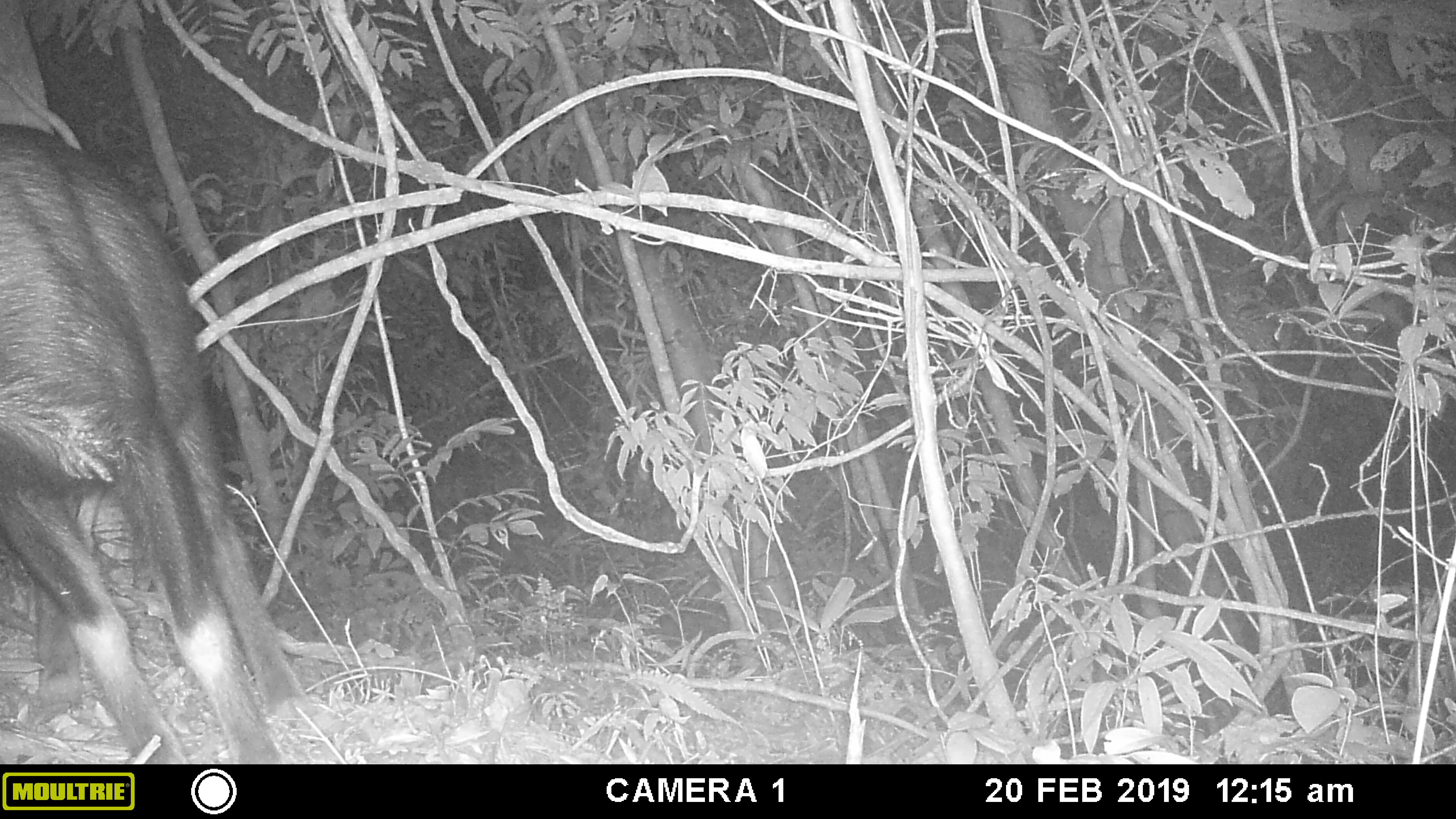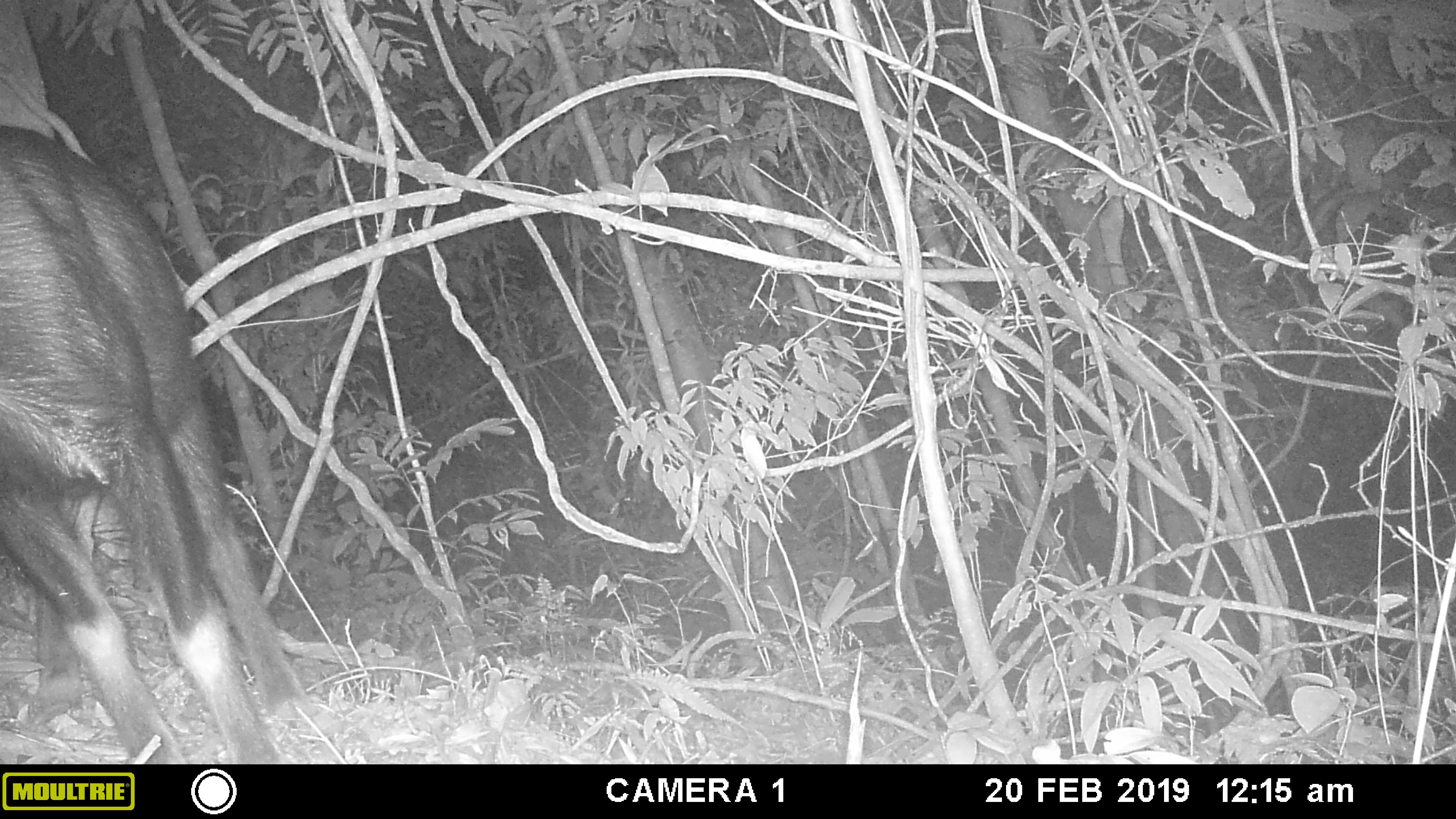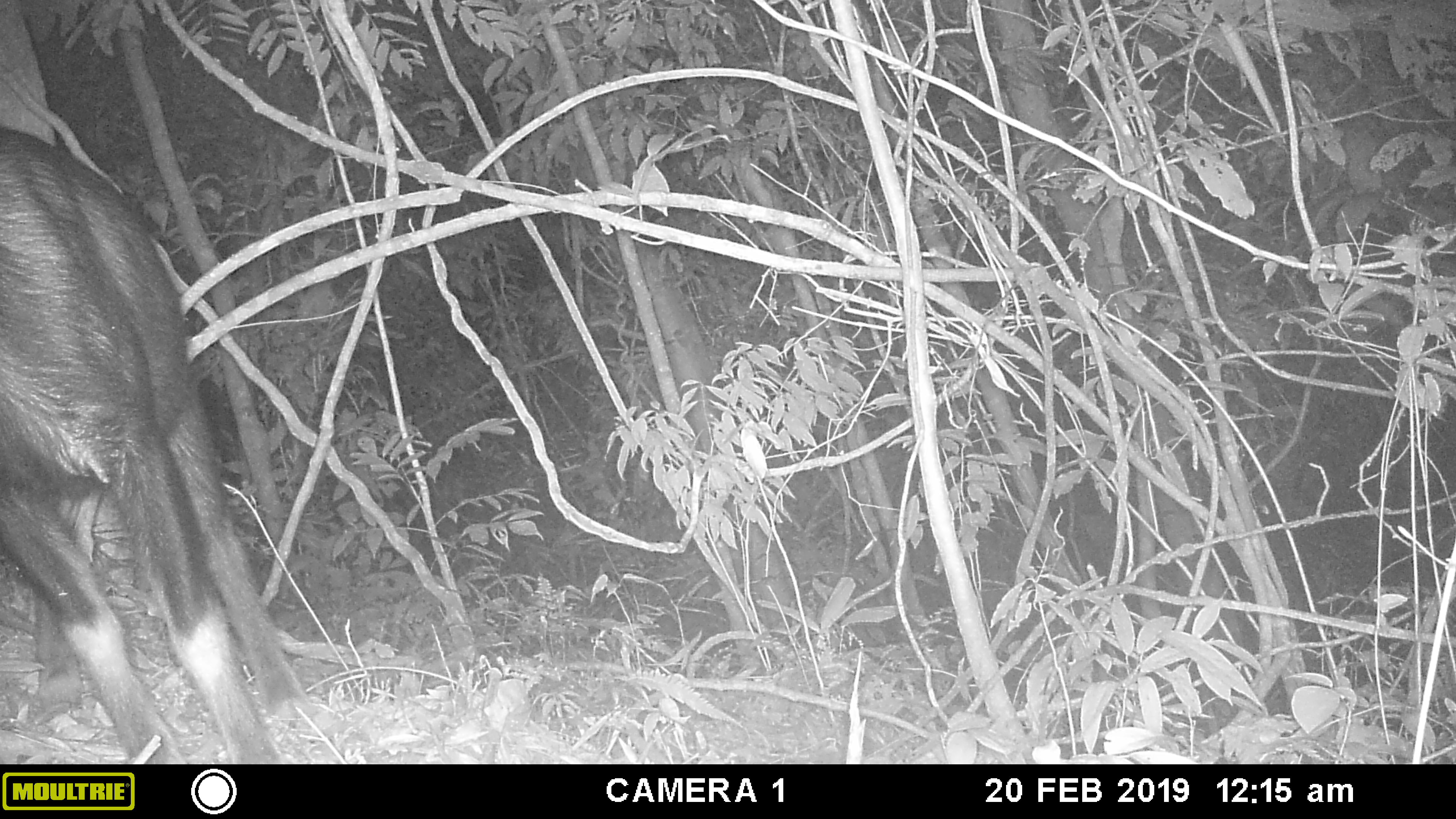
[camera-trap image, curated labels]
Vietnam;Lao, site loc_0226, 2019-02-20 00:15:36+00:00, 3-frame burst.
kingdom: Animalia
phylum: Chordata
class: Mammalia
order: Artiodactyla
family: Bovidae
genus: Capricornis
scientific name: Capricornis sumatraensis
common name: chinese serow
Chinese serow (Capricornis sumatraensis). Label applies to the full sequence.